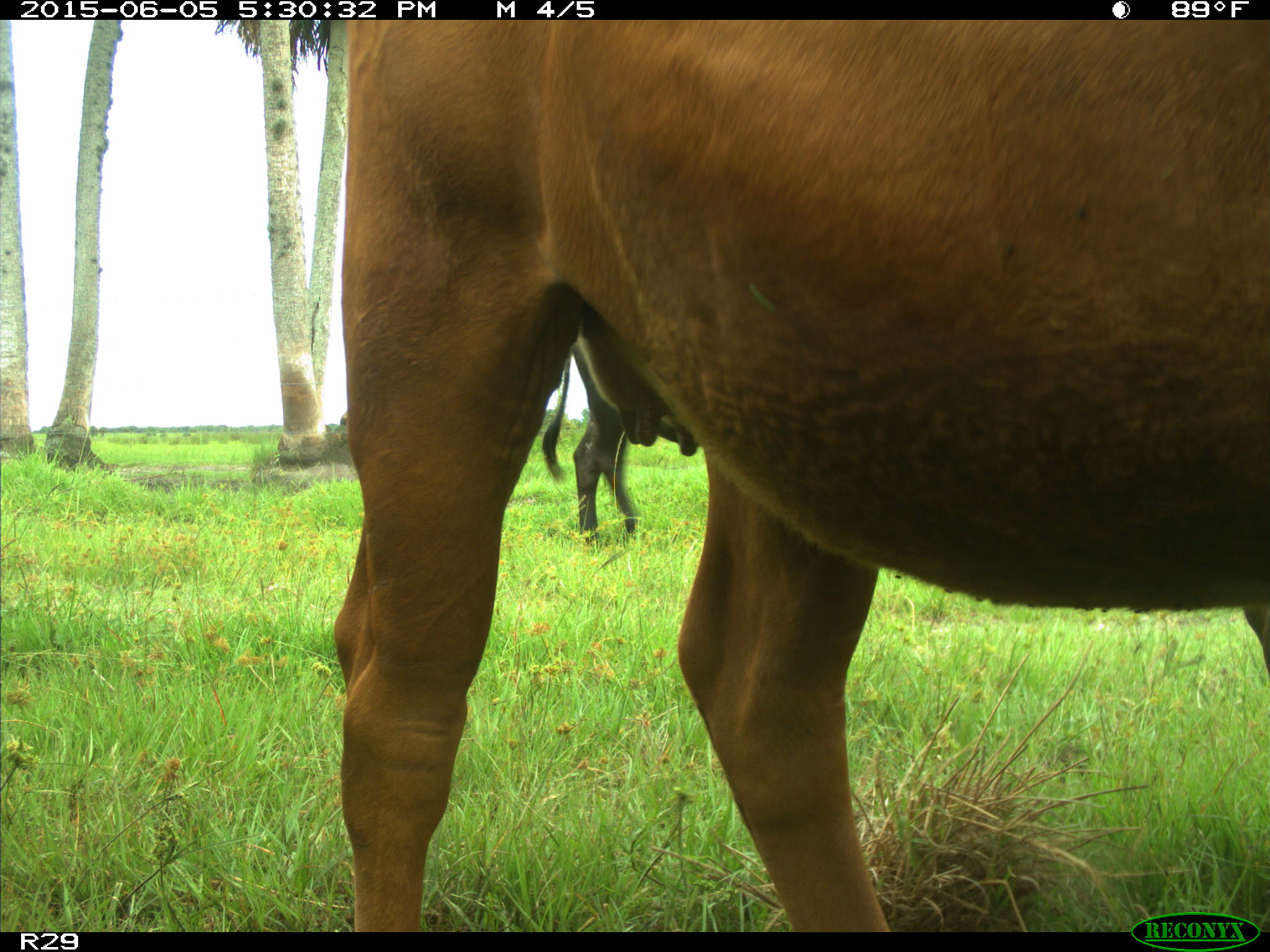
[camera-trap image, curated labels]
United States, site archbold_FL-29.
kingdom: Animalia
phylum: Chordata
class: Mammalia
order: Artiodactyla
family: Bovidae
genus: Bos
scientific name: Bos taurus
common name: domestic cow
Bos taurus (domestic cow).